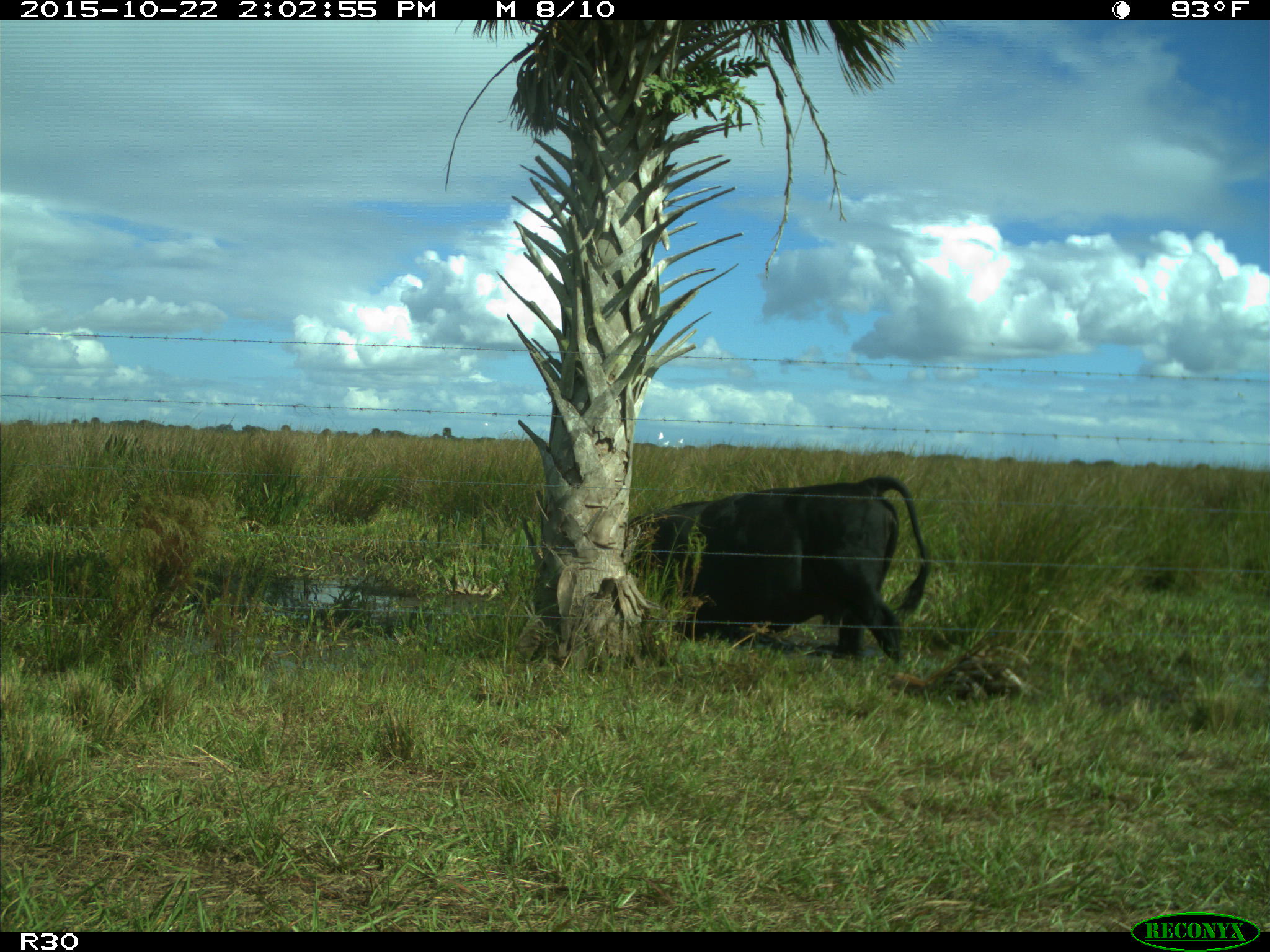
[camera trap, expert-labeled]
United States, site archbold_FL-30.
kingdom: Animalia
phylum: Chordata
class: Mammalia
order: Artiodactyla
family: Bovidae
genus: Bos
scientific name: Bos taurus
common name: domestic cow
Bos taurus (domestic cow).